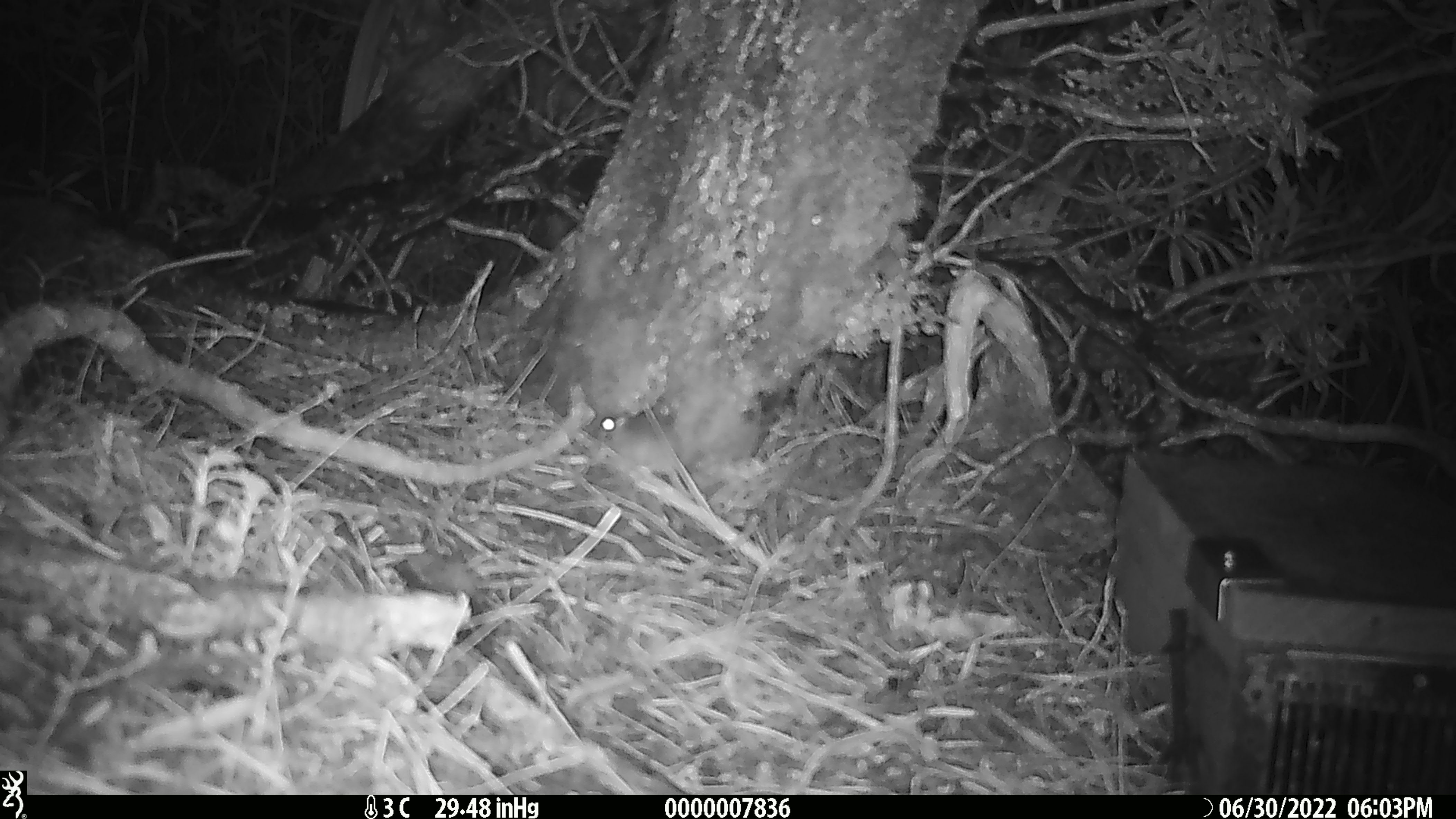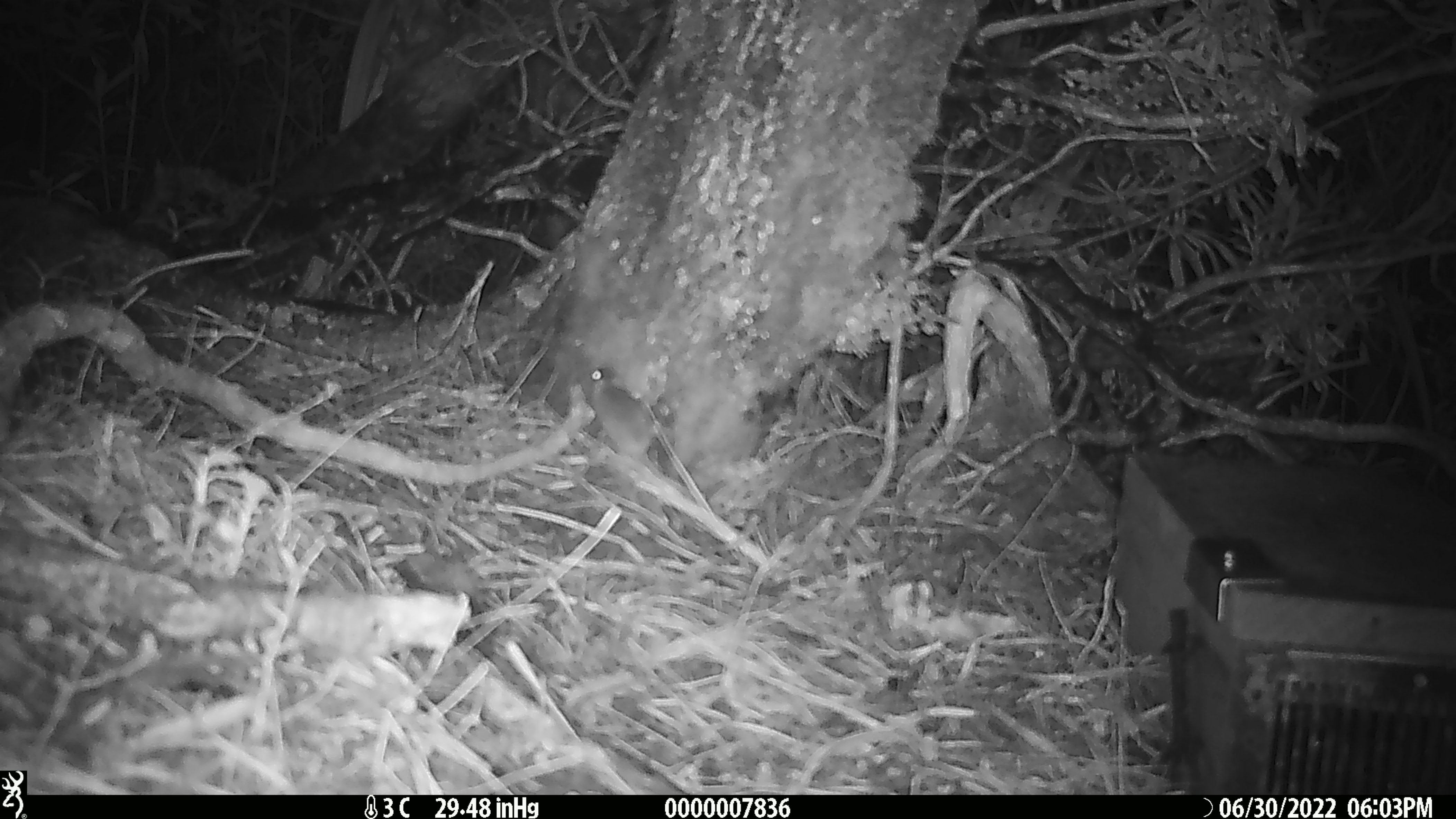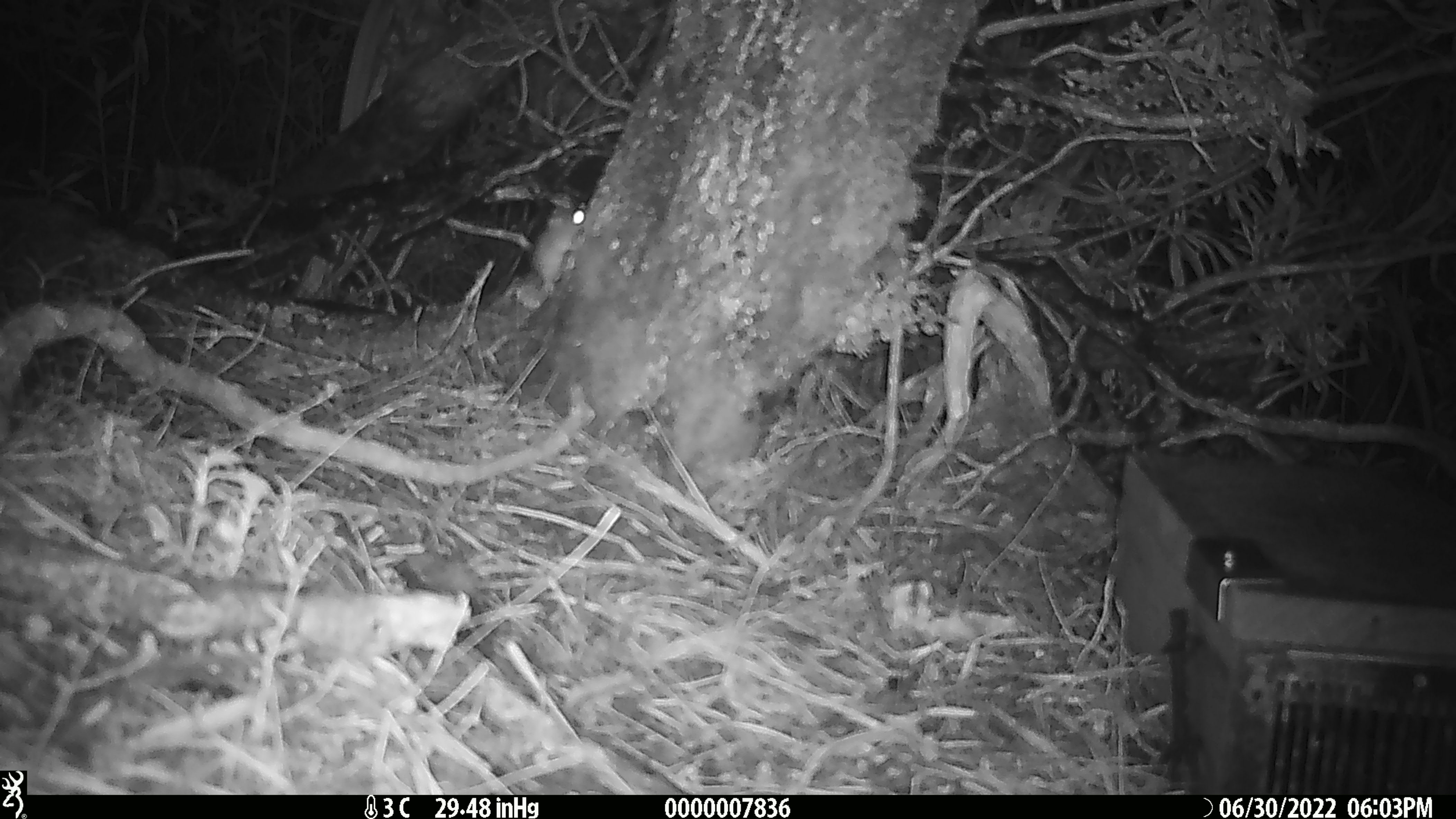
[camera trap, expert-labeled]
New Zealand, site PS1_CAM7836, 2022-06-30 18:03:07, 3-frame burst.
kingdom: Animalia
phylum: Chordata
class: Mammalia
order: Rodentia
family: Muridae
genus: Mus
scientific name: Mus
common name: mouse